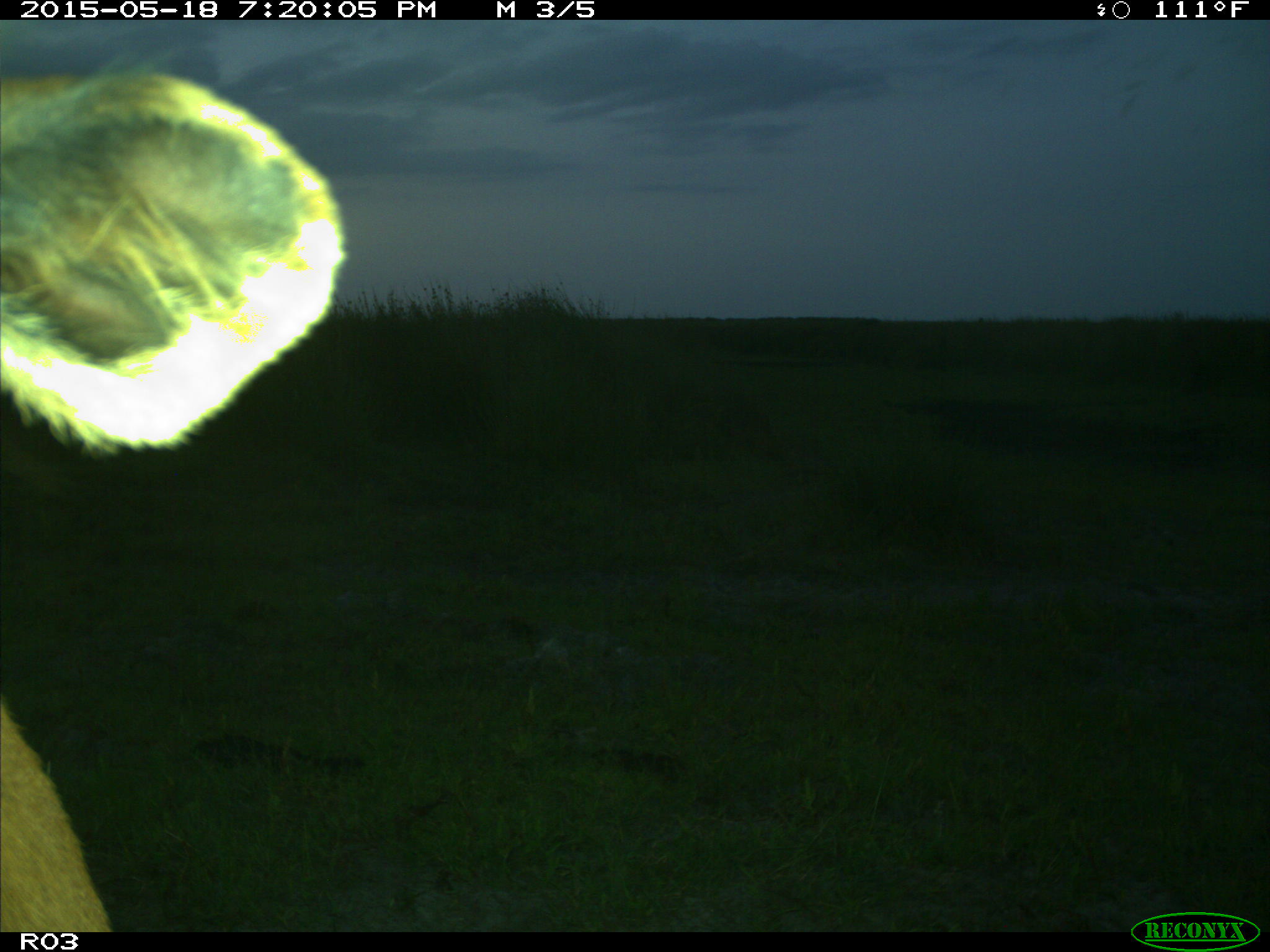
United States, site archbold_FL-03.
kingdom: Animalia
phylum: Chordata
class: Mammalia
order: Artiodactyla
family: Bovidae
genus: Bos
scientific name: Bos taurus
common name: domestic cow